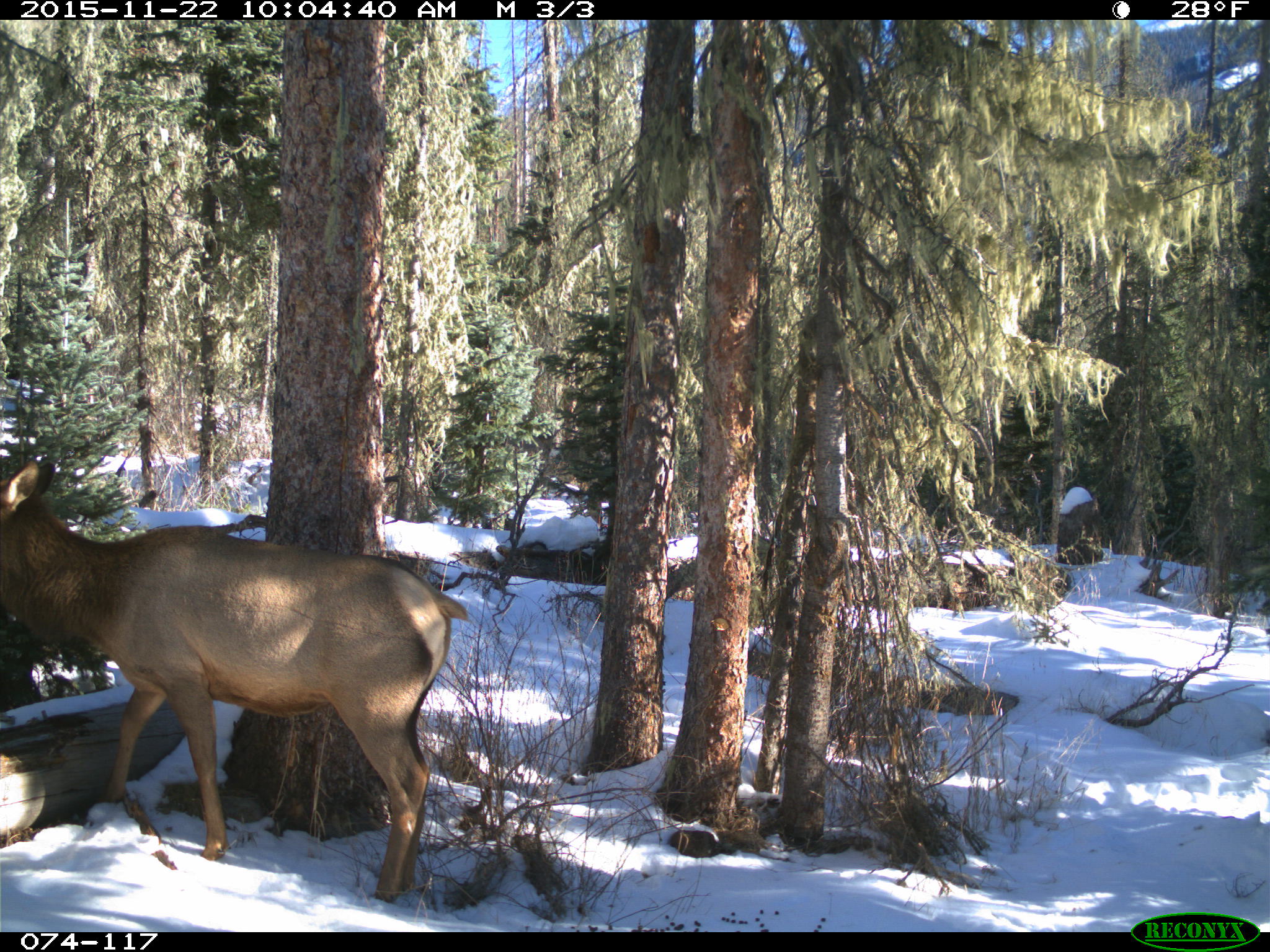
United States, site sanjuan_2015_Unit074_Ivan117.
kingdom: Animalia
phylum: Chordata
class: Mammalia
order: Artiodactyla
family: Cervidae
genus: Cervus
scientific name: Cervus elaphus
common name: red deer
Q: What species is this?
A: Cervus elaphus (red deer).